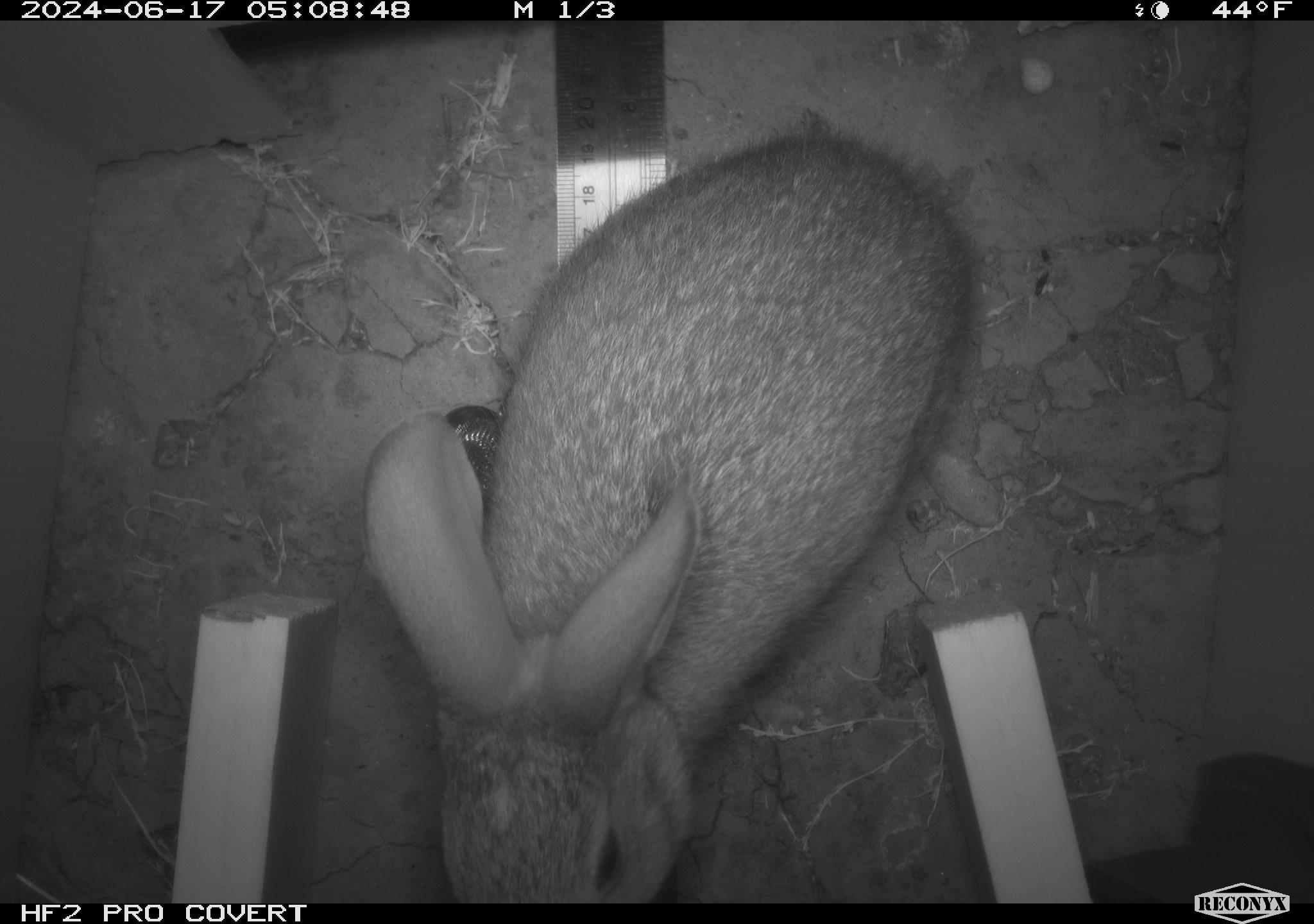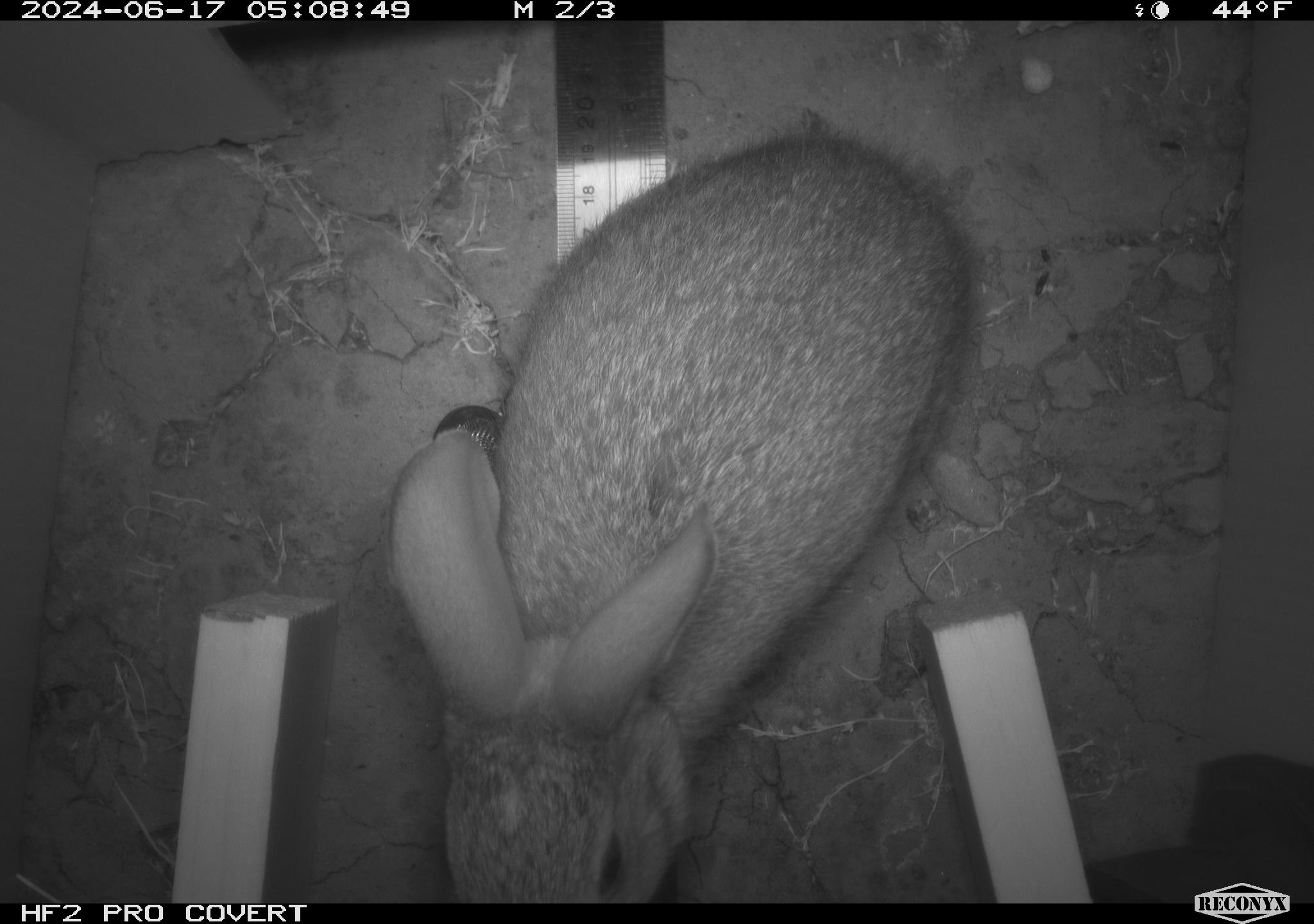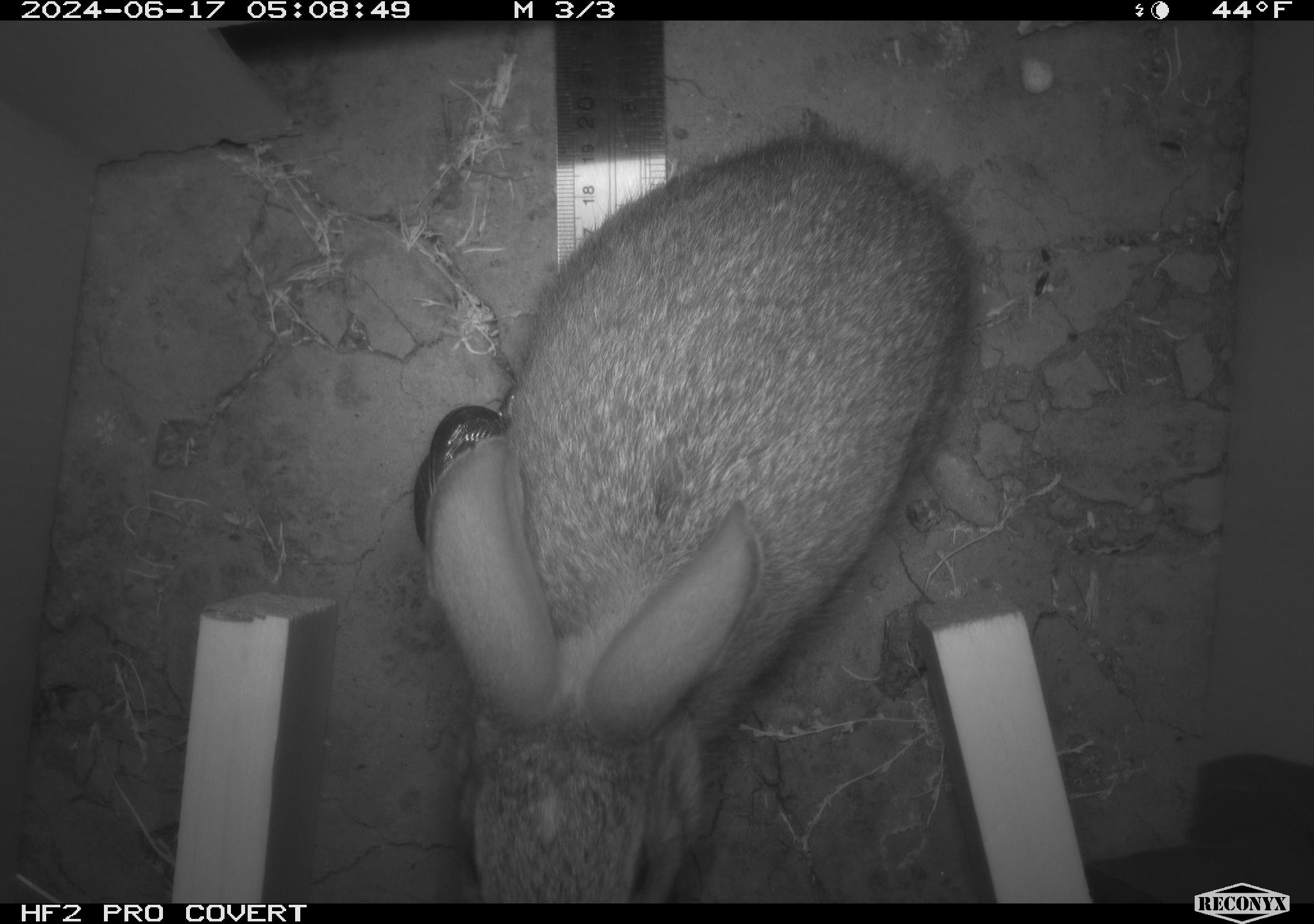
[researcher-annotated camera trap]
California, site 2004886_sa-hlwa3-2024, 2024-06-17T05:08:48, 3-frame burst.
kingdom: Animalia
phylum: Chordata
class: Mammalia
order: Lagomorpha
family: Leporidae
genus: Sylvilagus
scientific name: Sylvilagus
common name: cottontail rabbits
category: sylvilagus species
Sylvilagus species (cottontail rabbits) (Sylvilagus).